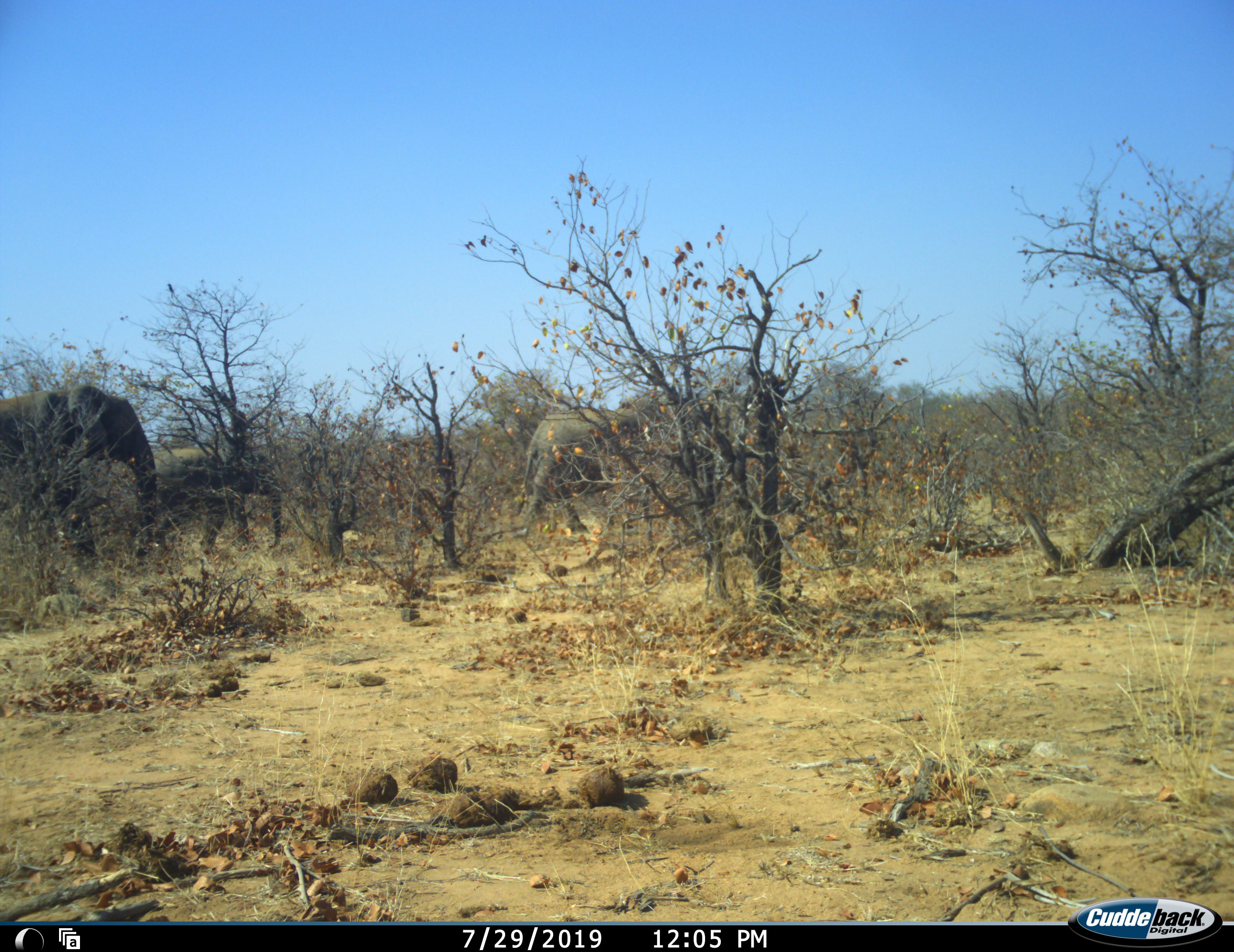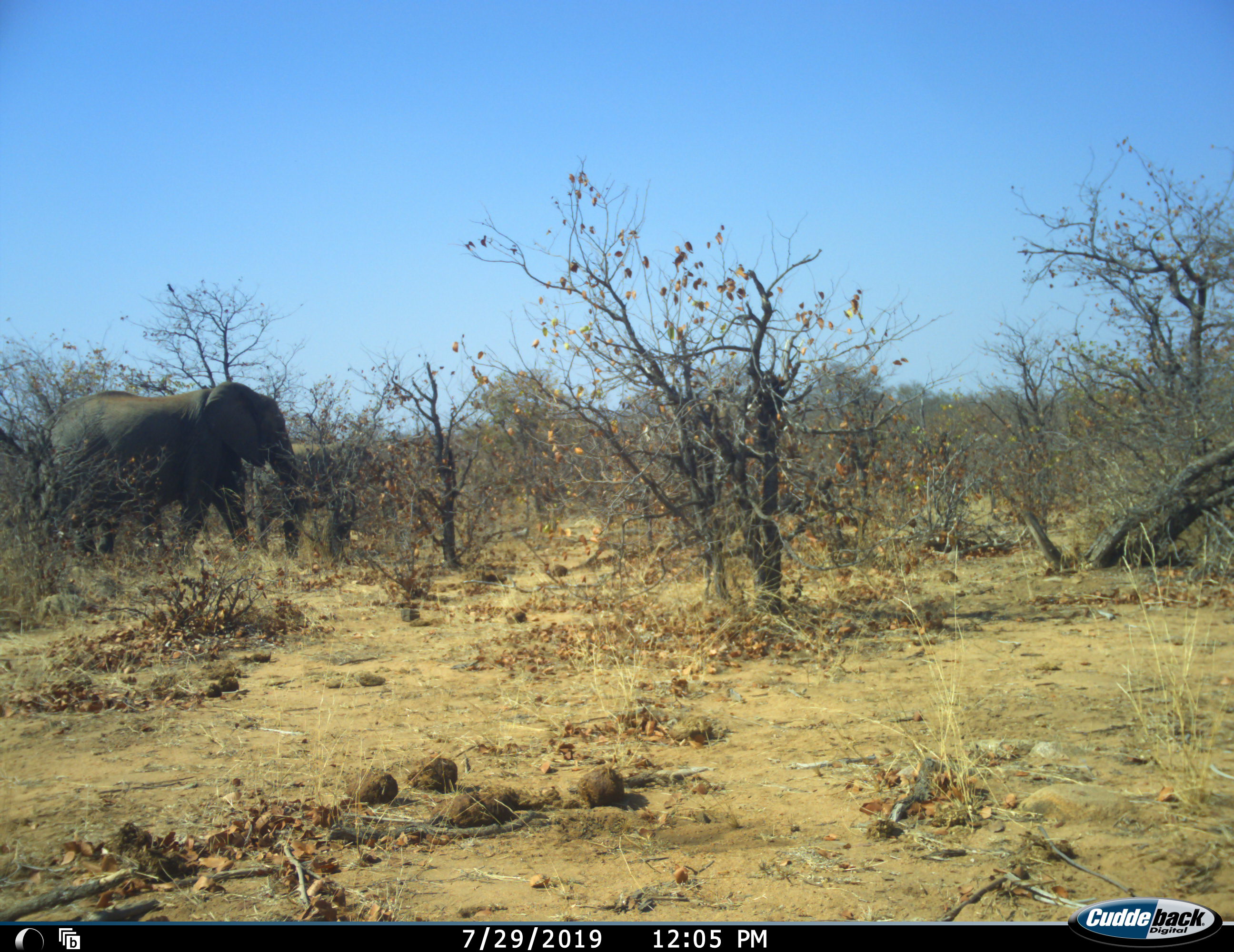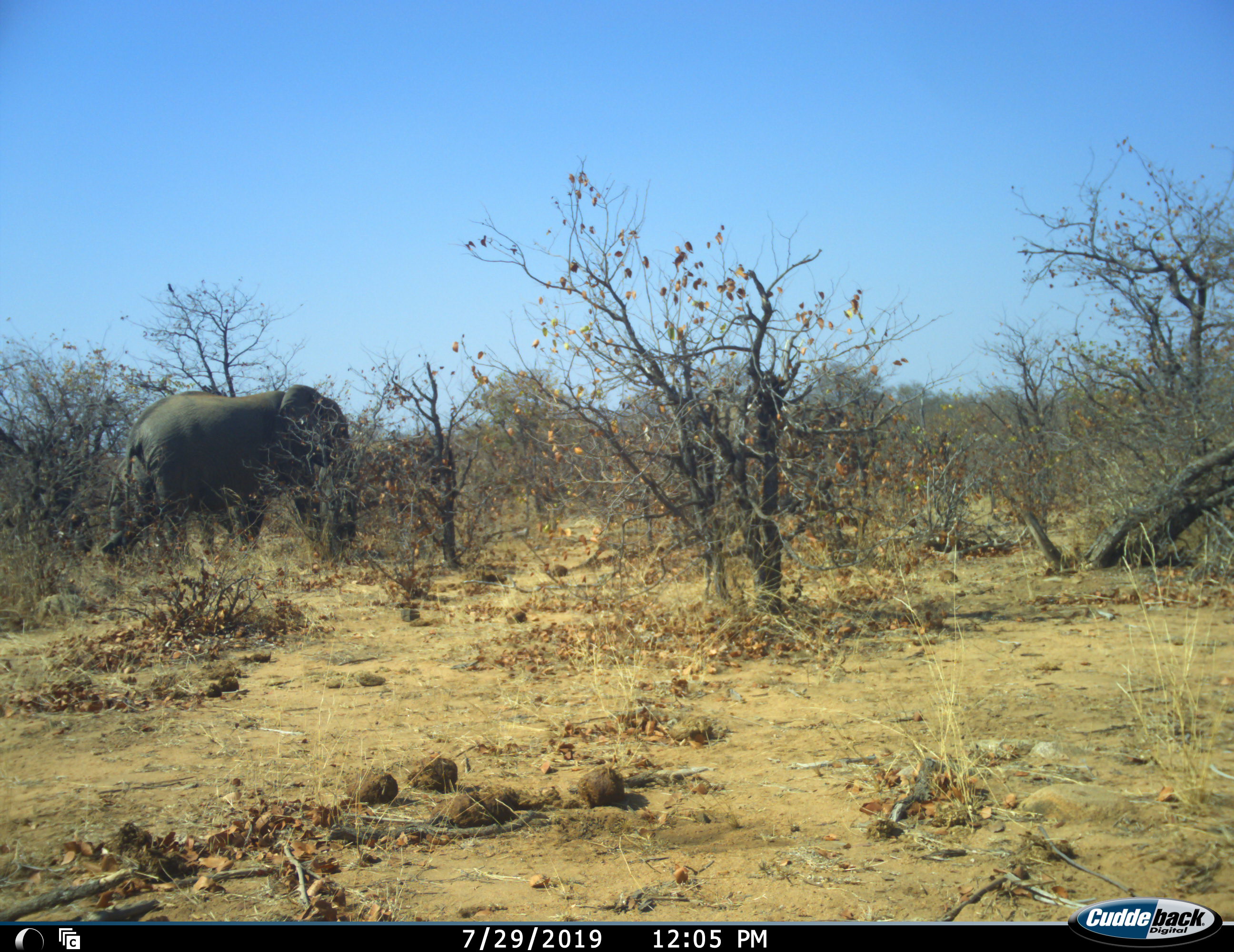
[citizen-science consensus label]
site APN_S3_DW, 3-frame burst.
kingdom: Animalia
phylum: Chordata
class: Mammalia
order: Proboscidea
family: Elephantidae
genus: Loxodonta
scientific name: Loxodonta africana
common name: african bush elephant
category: elephant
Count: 3.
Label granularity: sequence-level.